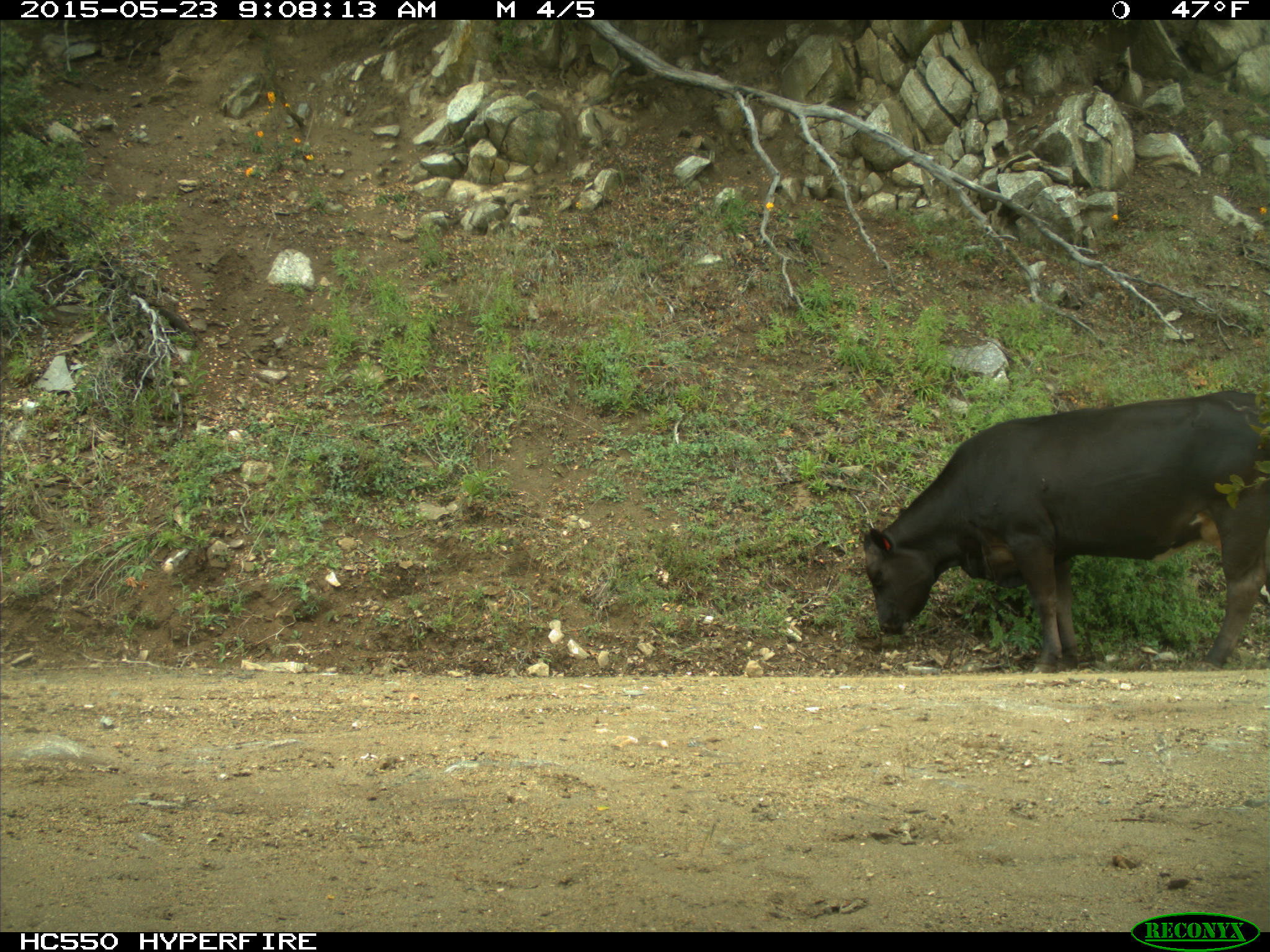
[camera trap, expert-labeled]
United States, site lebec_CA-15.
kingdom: Animalia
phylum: Chordata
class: Mammalia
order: Artiodactyla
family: Bovidae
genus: Bos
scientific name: Bos taurus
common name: domestic cow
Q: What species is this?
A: Bos taurus (domestic cow).